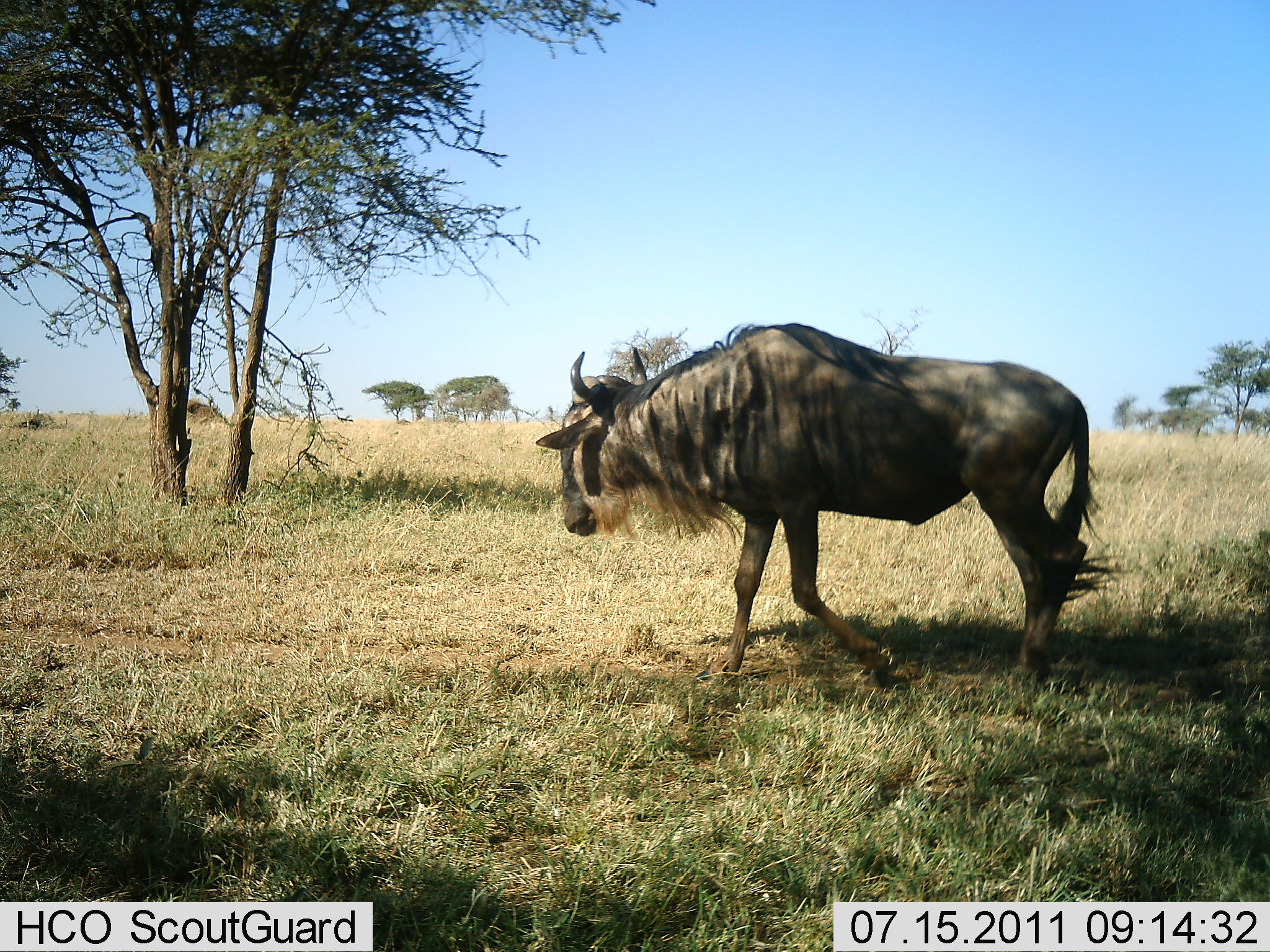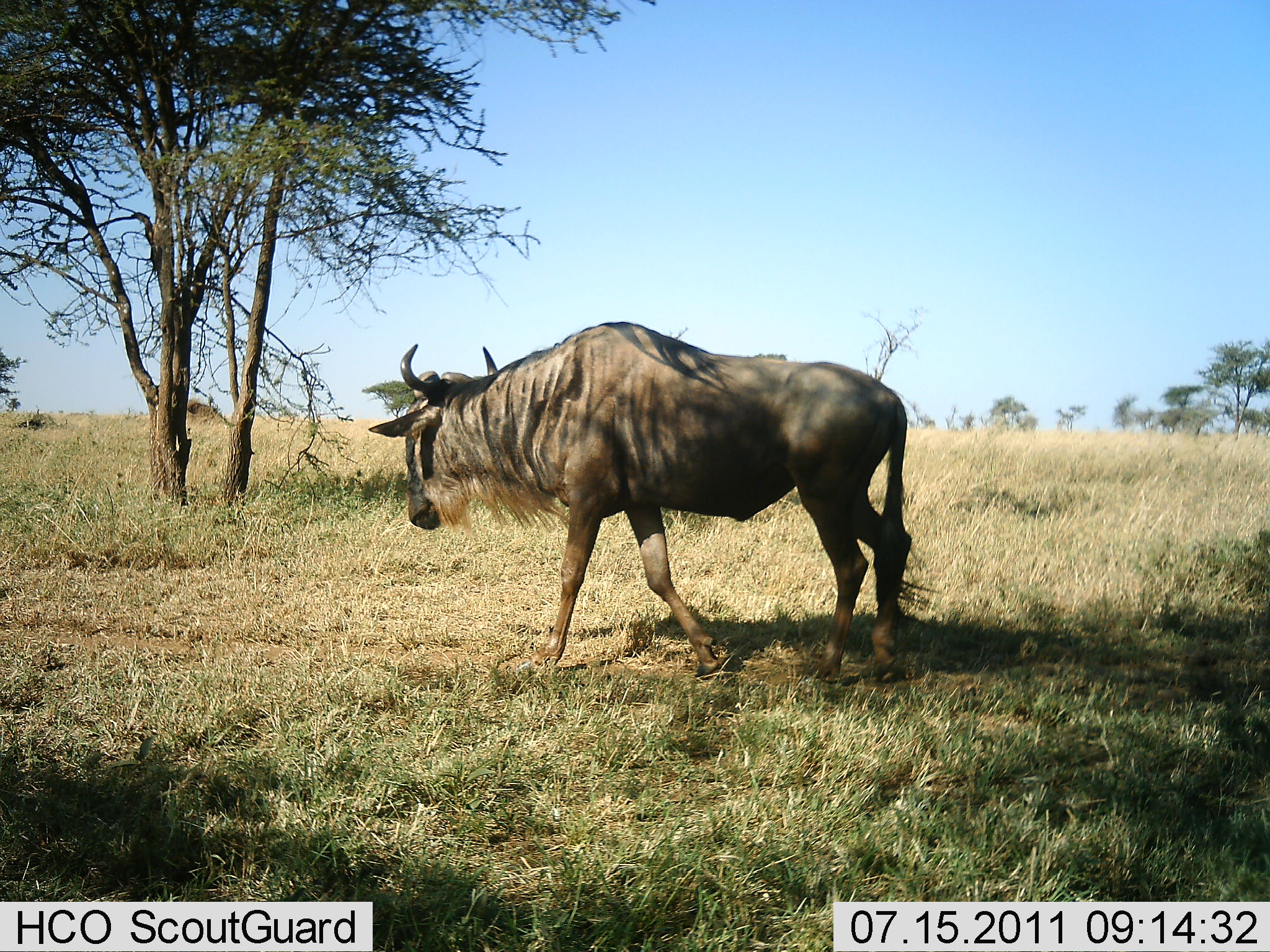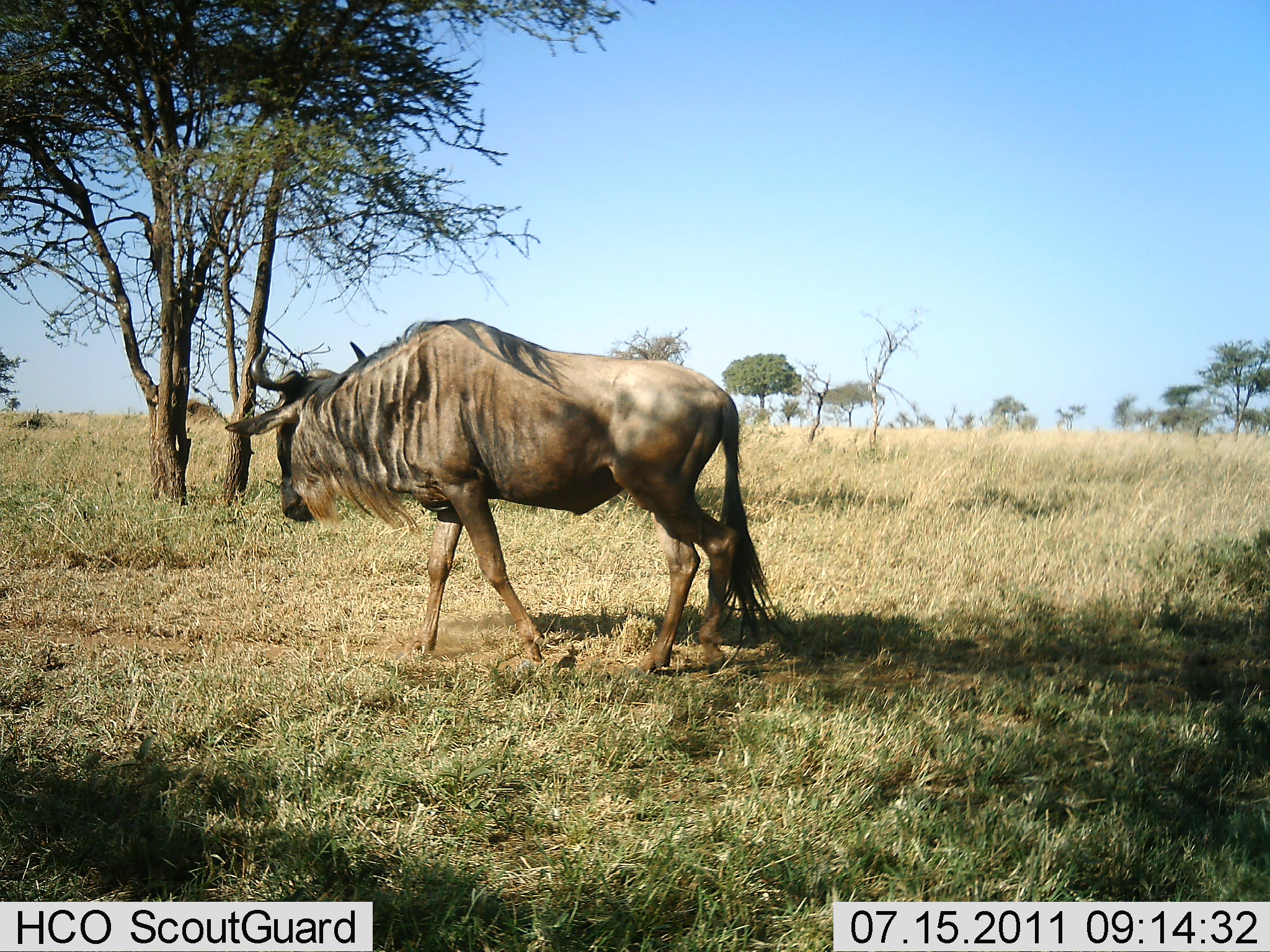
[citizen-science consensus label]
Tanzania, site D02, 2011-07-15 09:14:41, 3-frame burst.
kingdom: Animalia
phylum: Chordata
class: Mammalia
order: Artiodactyla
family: Bovidae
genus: Connochaetes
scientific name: Connochaetes taurinus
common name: blue wildebeest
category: wildebeest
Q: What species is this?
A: Wildebeest (blue wildebeest) (Connochaetes taurinus).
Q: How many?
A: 1.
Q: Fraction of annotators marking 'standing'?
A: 0%.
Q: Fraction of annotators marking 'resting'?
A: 0%.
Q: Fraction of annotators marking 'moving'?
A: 100%.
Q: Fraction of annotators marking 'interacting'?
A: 0%.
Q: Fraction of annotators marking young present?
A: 0%.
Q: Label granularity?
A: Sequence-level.